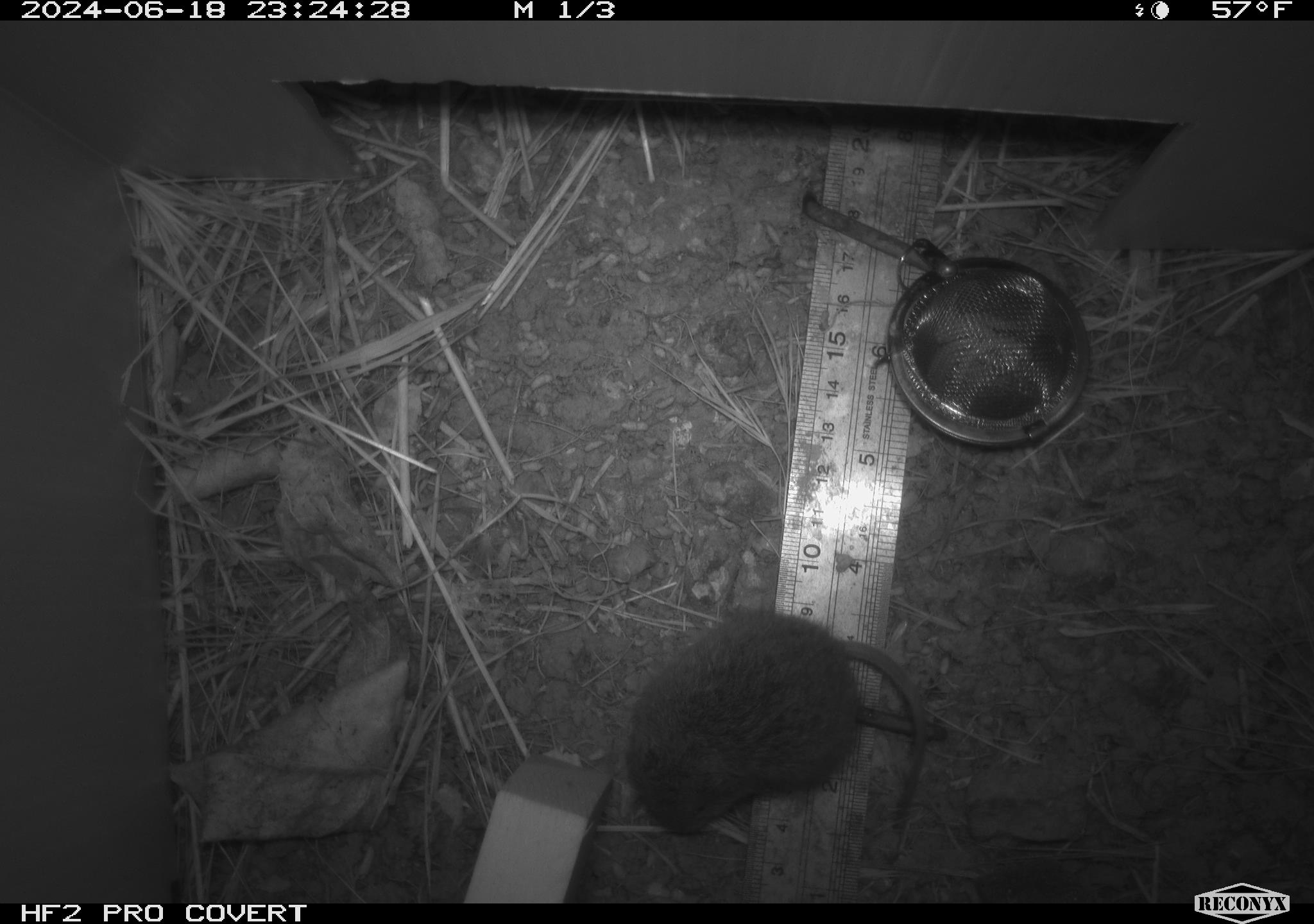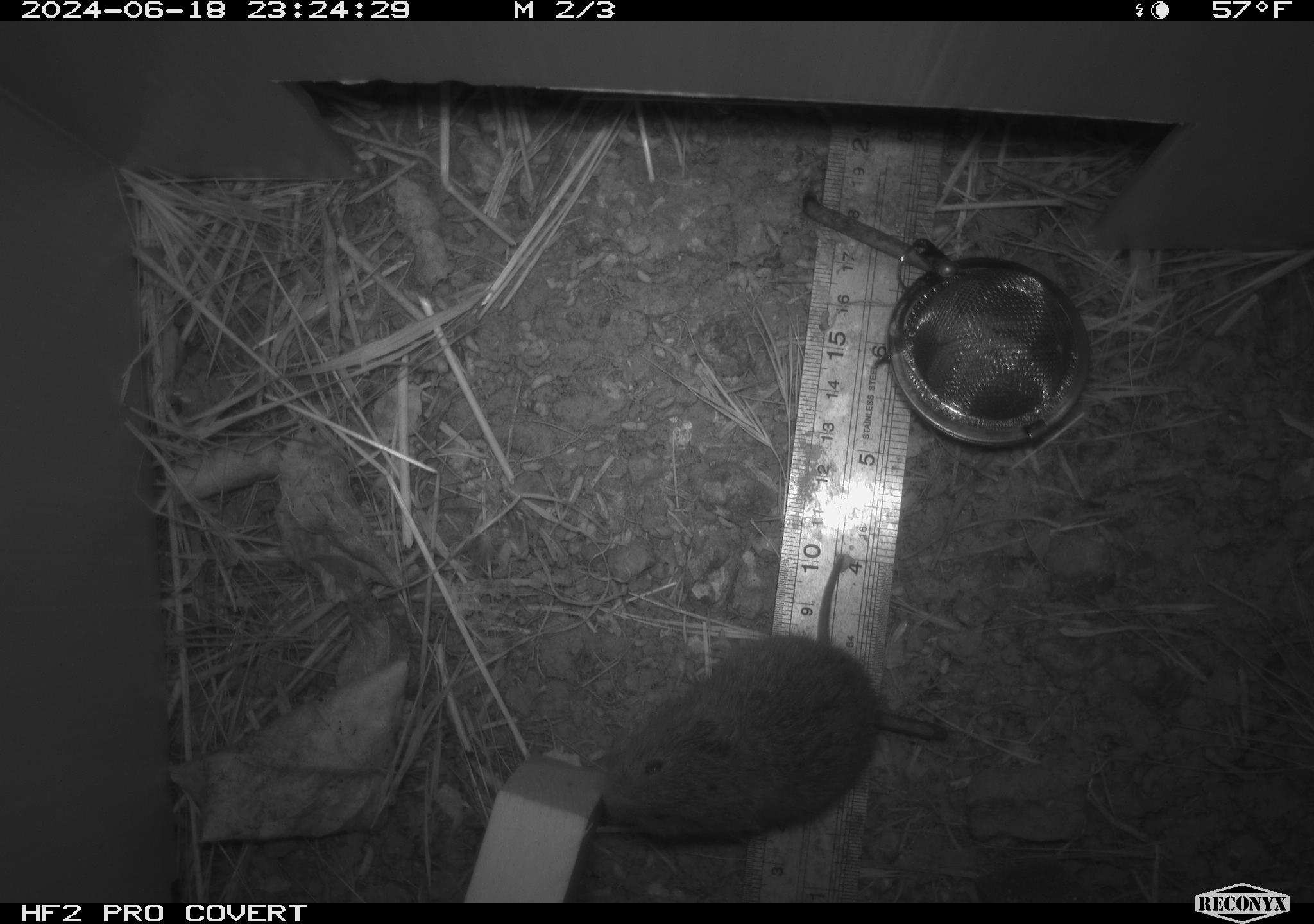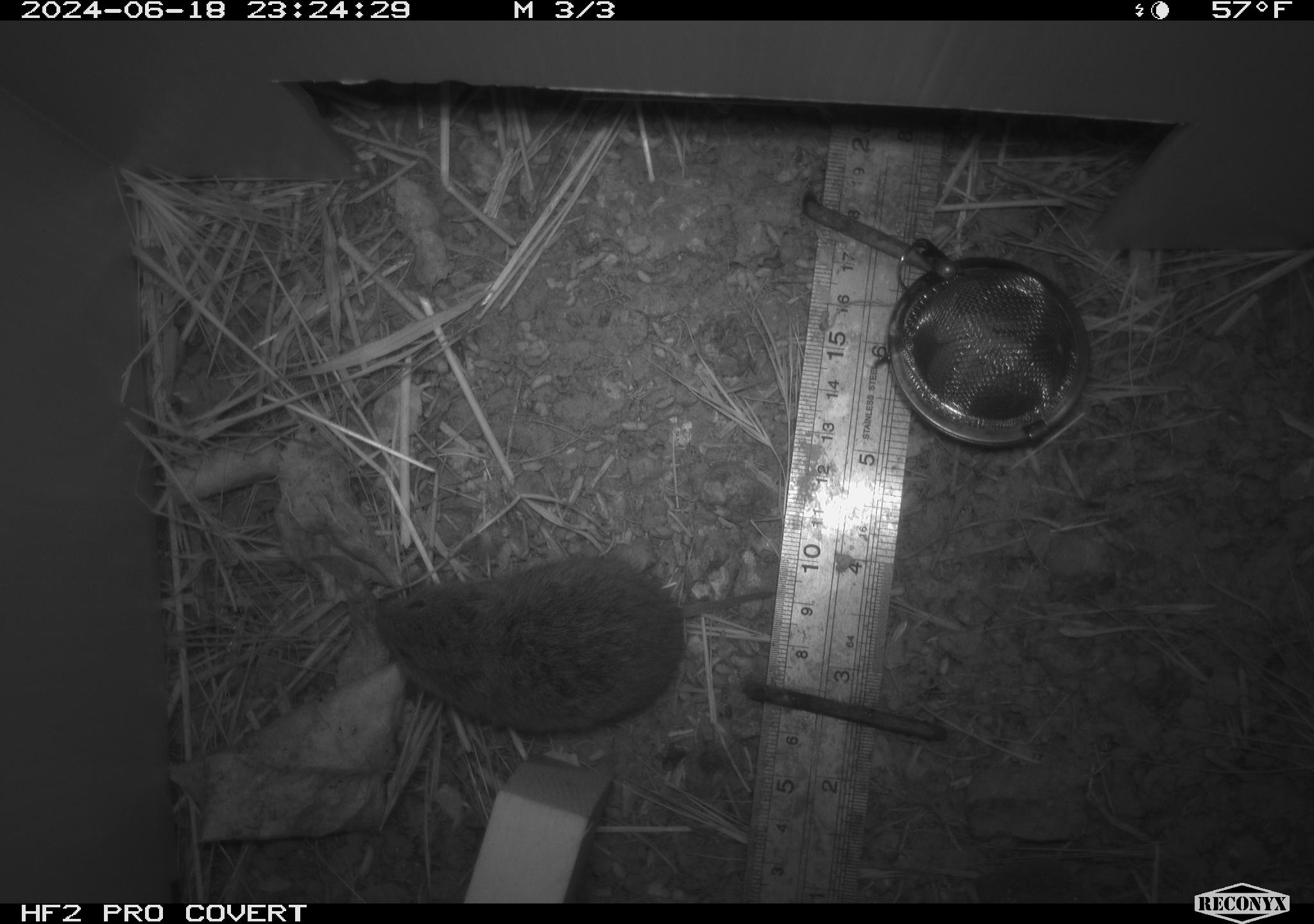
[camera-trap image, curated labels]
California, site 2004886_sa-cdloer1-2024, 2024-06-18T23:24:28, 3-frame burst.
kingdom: Animalia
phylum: Chordata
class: Mammalia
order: Rodentia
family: Cricetidae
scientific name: Arvicolinae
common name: voles, lemmings, and muskrats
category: arvicolinae subfamily